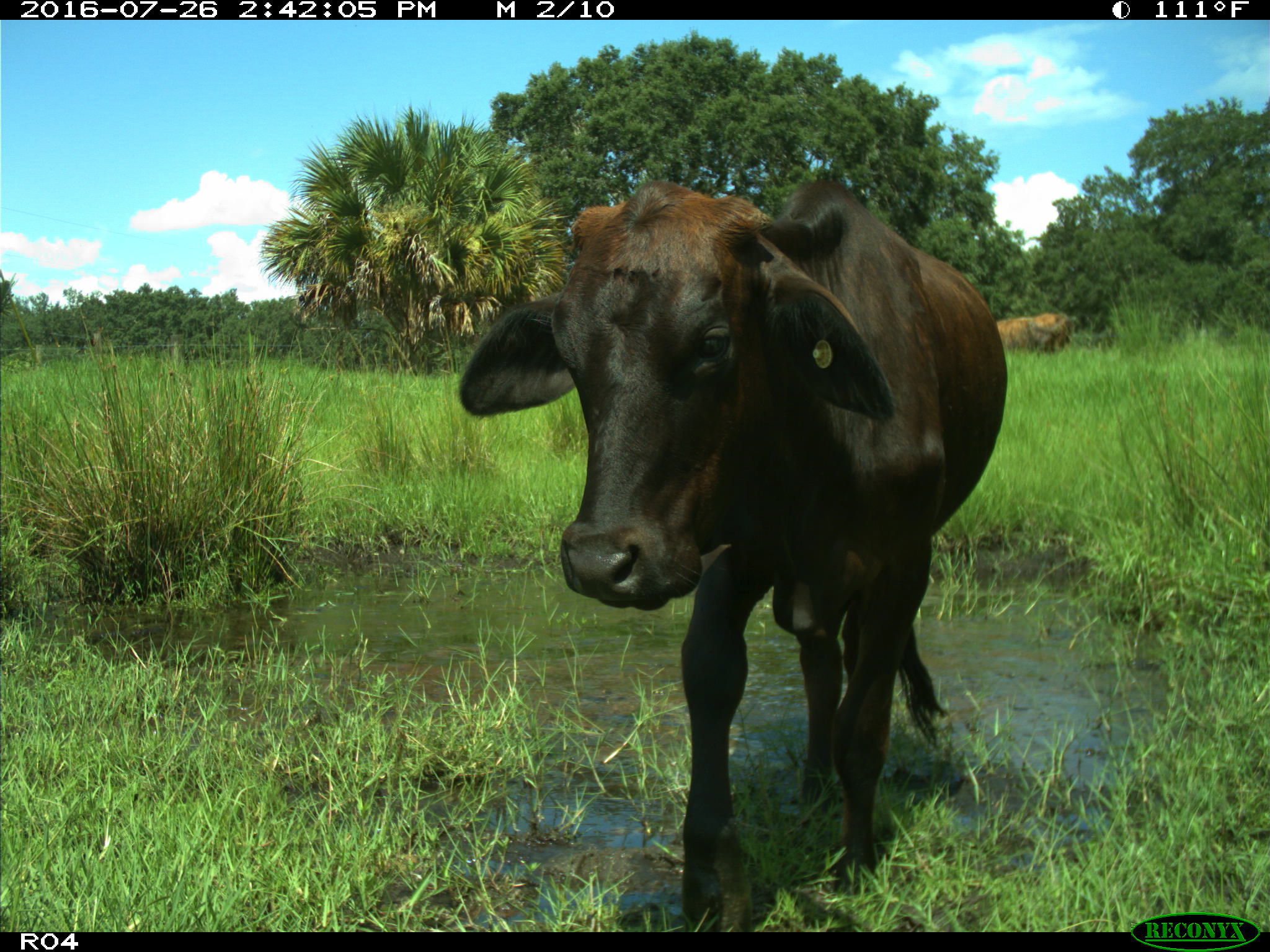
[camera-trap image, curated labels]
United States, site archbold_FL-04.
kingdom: Animalia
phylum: Chordata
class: Mammalia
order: Artiodactyla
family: Bovidae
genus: Bos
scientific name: Bos taurus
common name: domestic cow